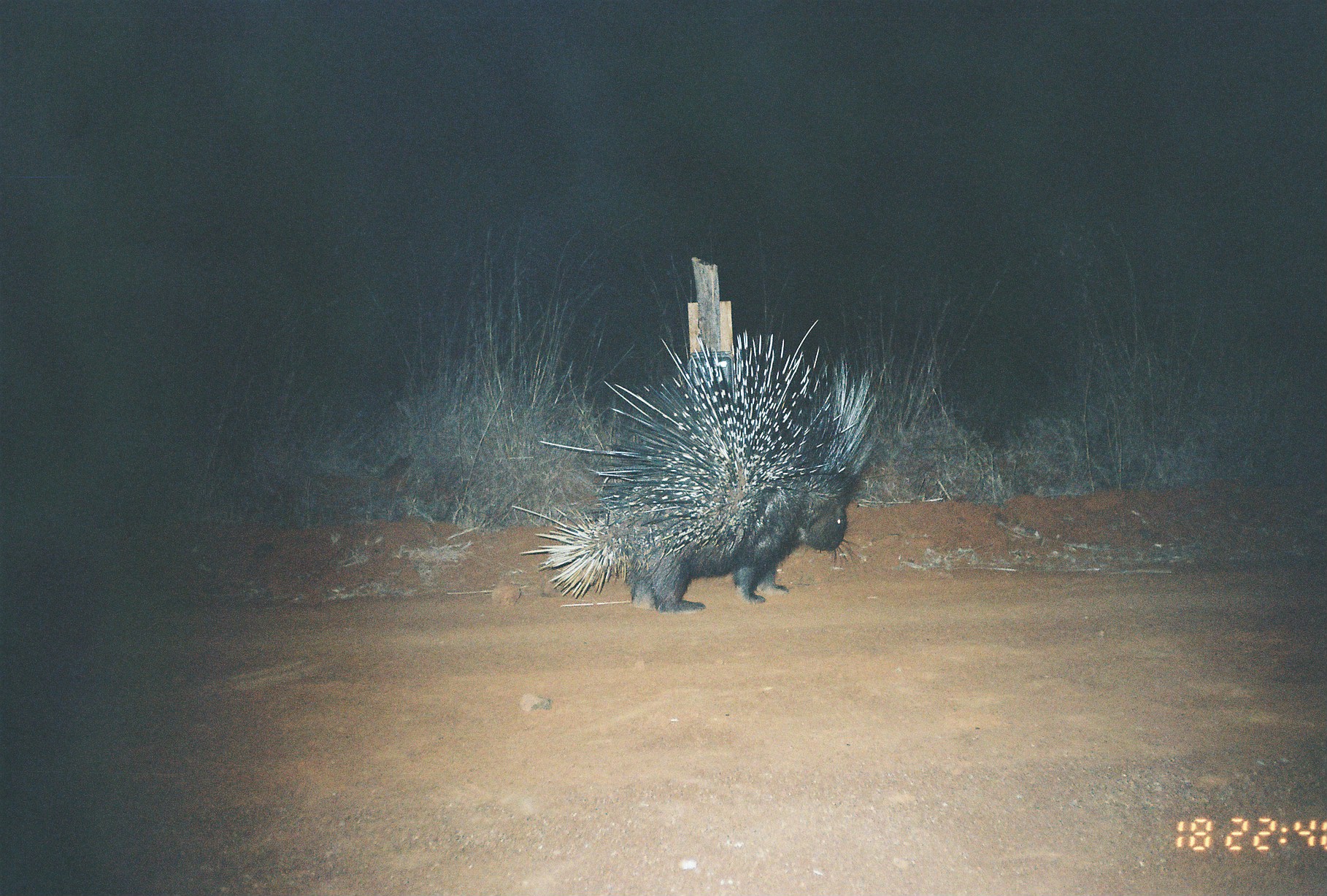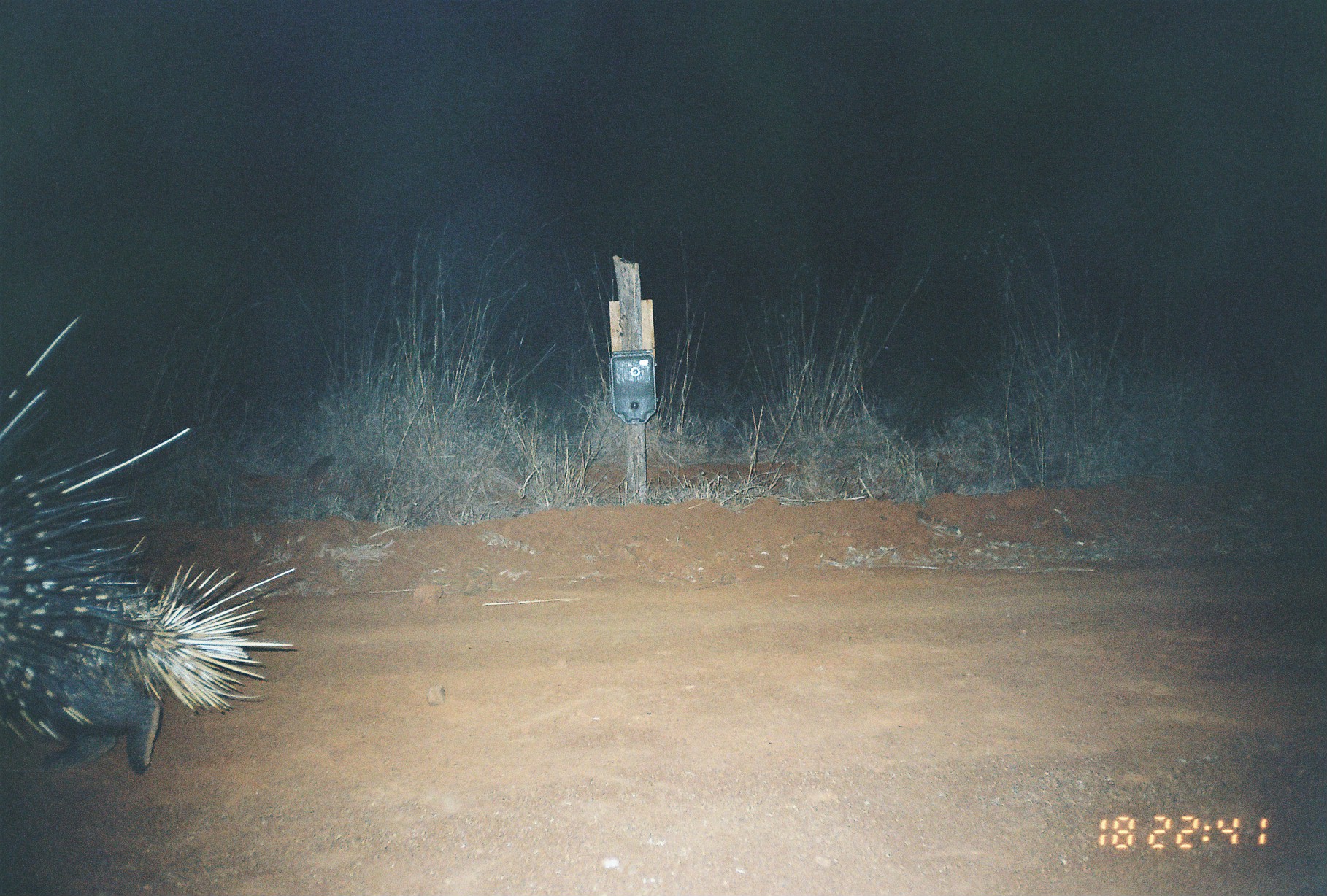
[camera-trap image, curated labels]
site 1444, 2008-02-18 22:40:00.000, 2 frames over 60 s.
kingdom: Animalia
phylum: Chordata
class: Mammalia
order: Rodentia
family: Hystricidae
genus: Hystrix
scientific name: Hystrix cristata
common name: crested porcupine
Hystrix cristata (crested porcupine), count 1.